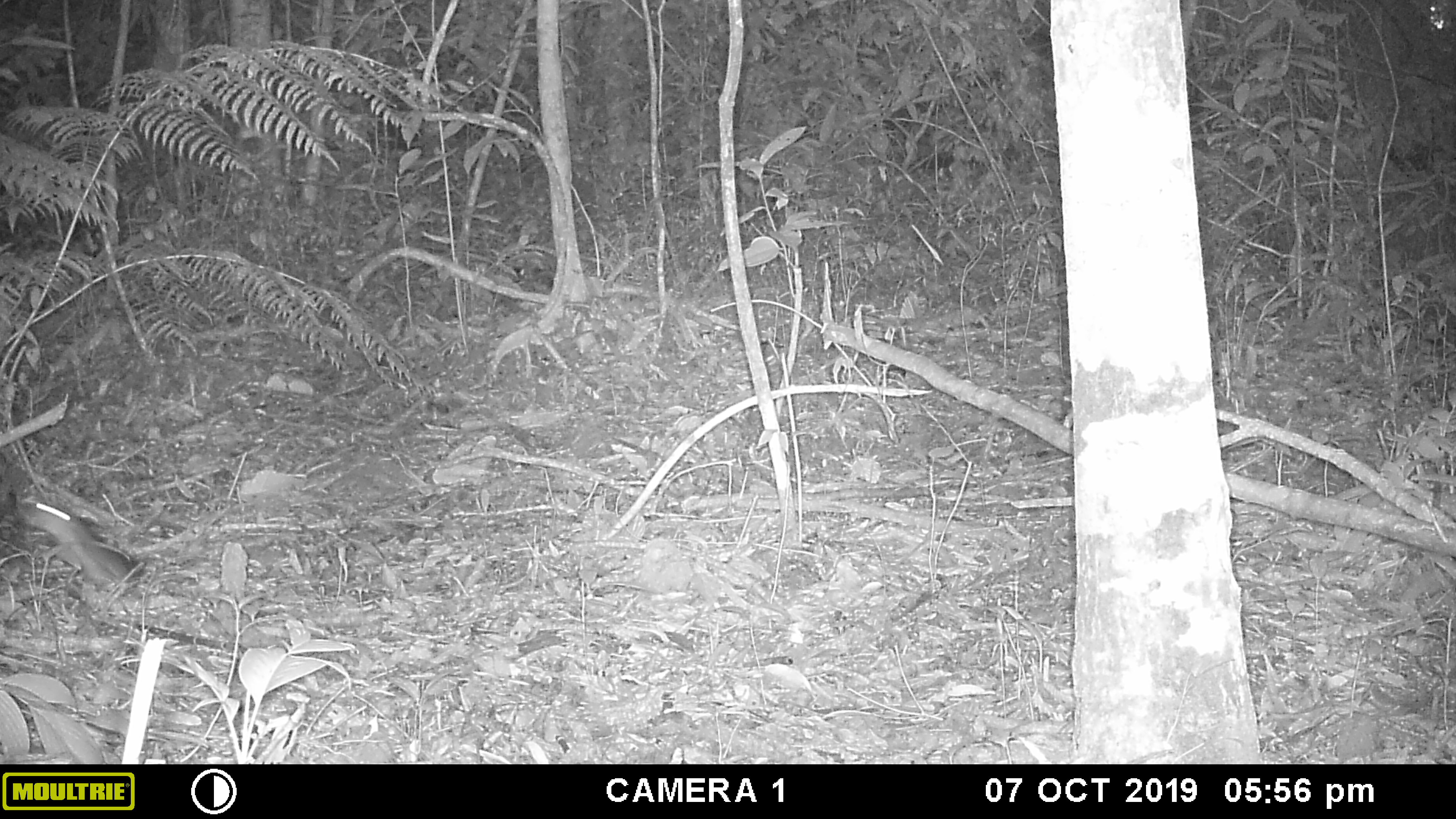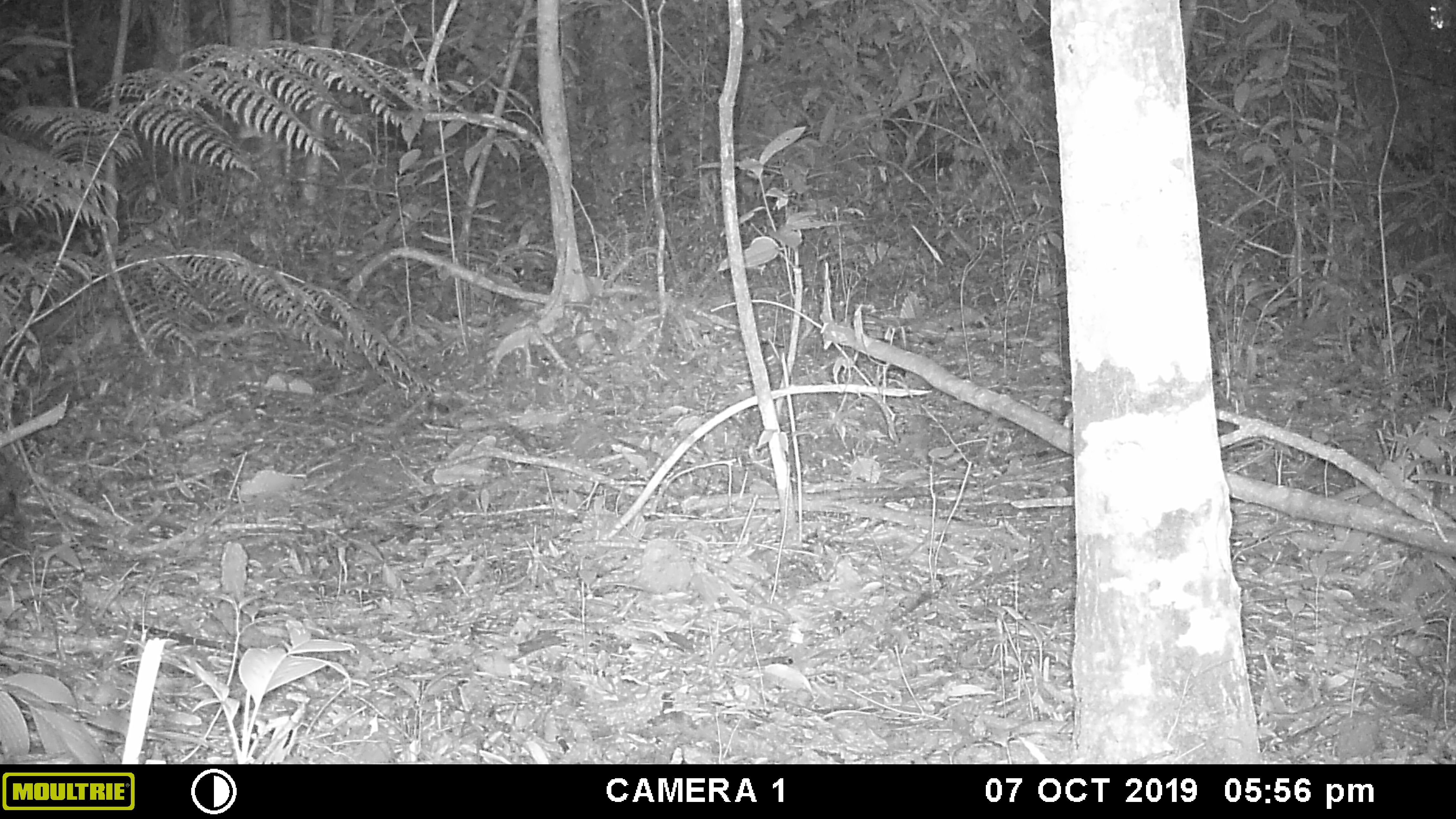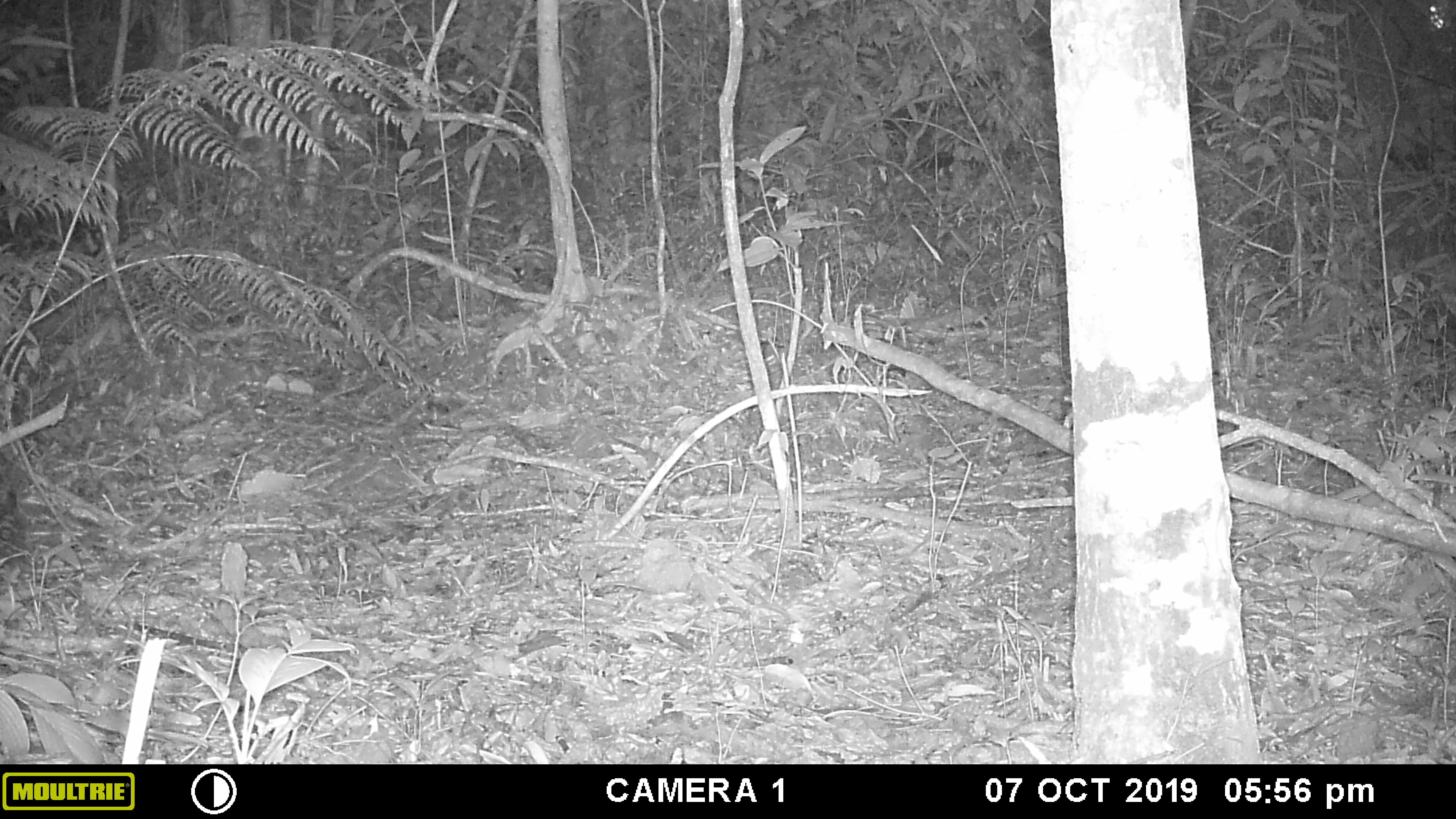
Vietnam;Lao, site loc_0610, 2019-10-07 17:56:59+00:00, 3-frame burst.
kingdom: Animalia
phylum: Chordata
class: Mammalia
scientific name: Mammalia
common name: mammal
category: unidentified small mammal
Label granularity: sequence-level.